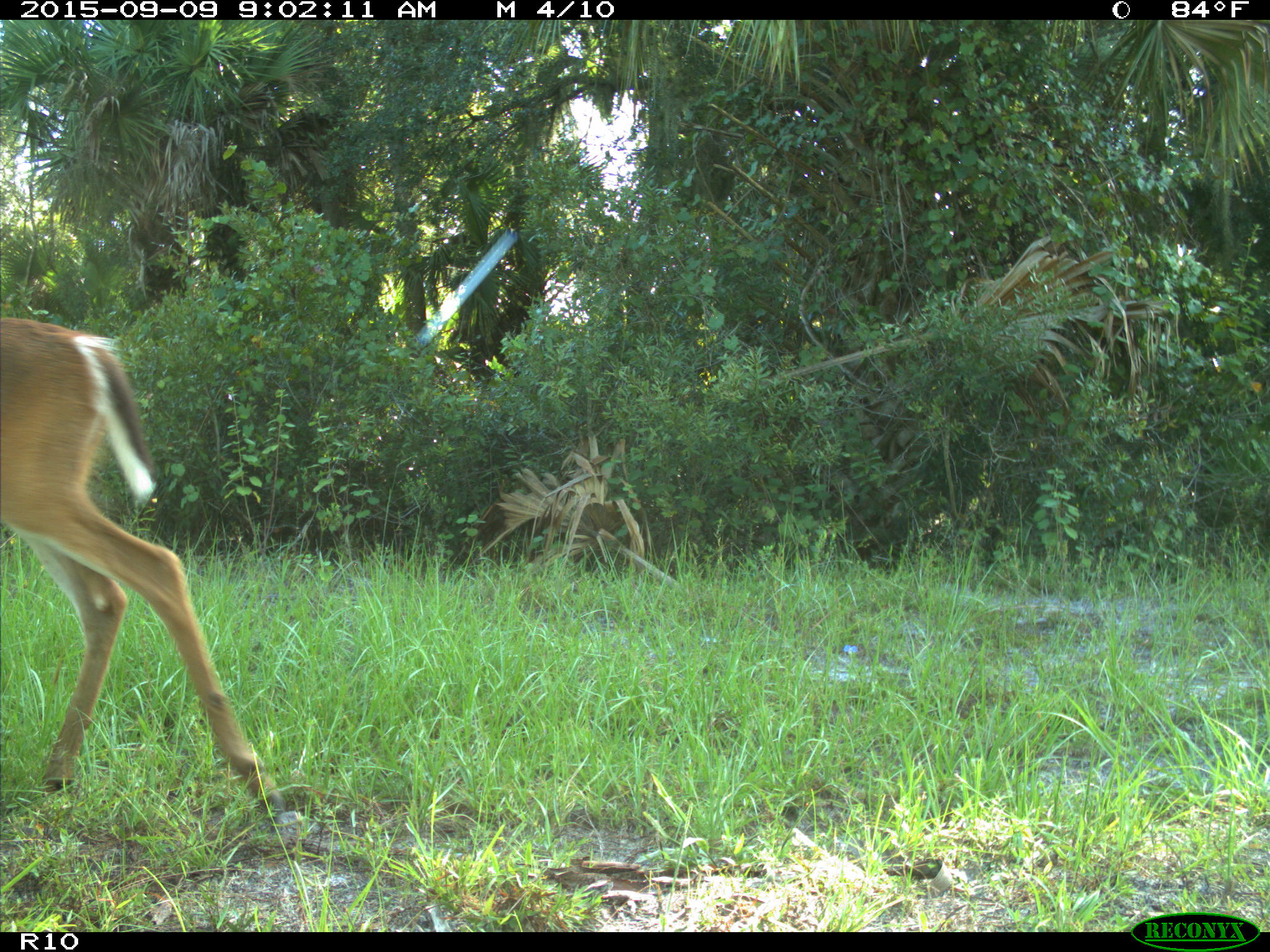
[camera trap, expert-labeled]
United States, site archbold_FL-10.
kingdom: Animalia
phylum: Chordata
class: Mammalia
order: Artiodactyla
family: Cervidae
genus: Odocoileus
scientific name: Odocoileus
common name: deer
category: unidentified deer